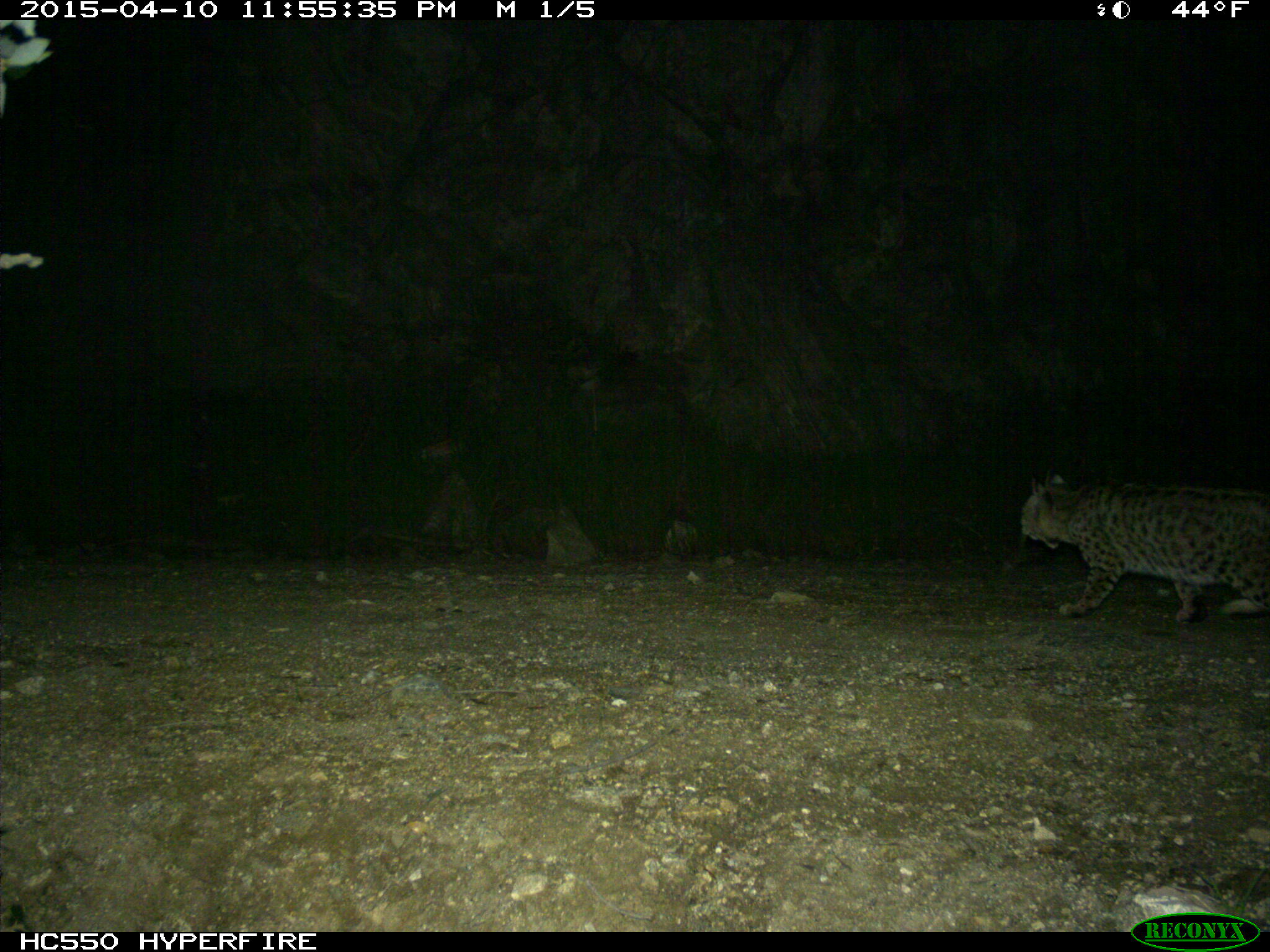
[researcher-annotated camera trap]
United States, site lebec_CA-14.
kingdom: Animalia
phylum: Chordata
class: Mammalia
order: Carnivora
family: Felidae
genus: Lynx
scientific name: Lynx rufus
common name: bobcat